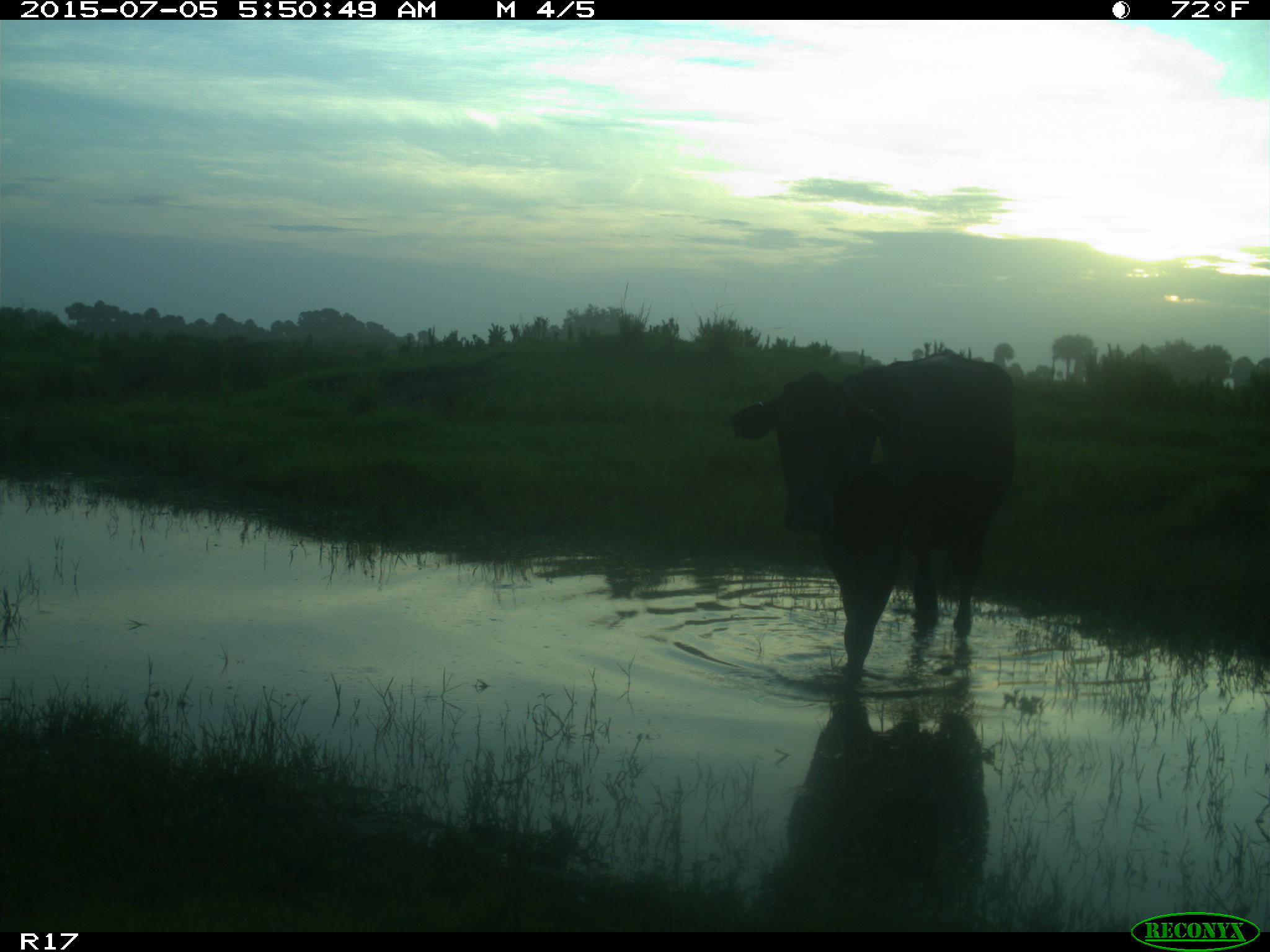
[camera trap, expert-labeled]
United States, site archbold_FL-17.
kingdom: Animalia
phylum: Chordata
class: Mammalia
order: Artiodactyla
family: Bovidae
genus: Bos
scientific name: Bos taurus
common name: domestic cow